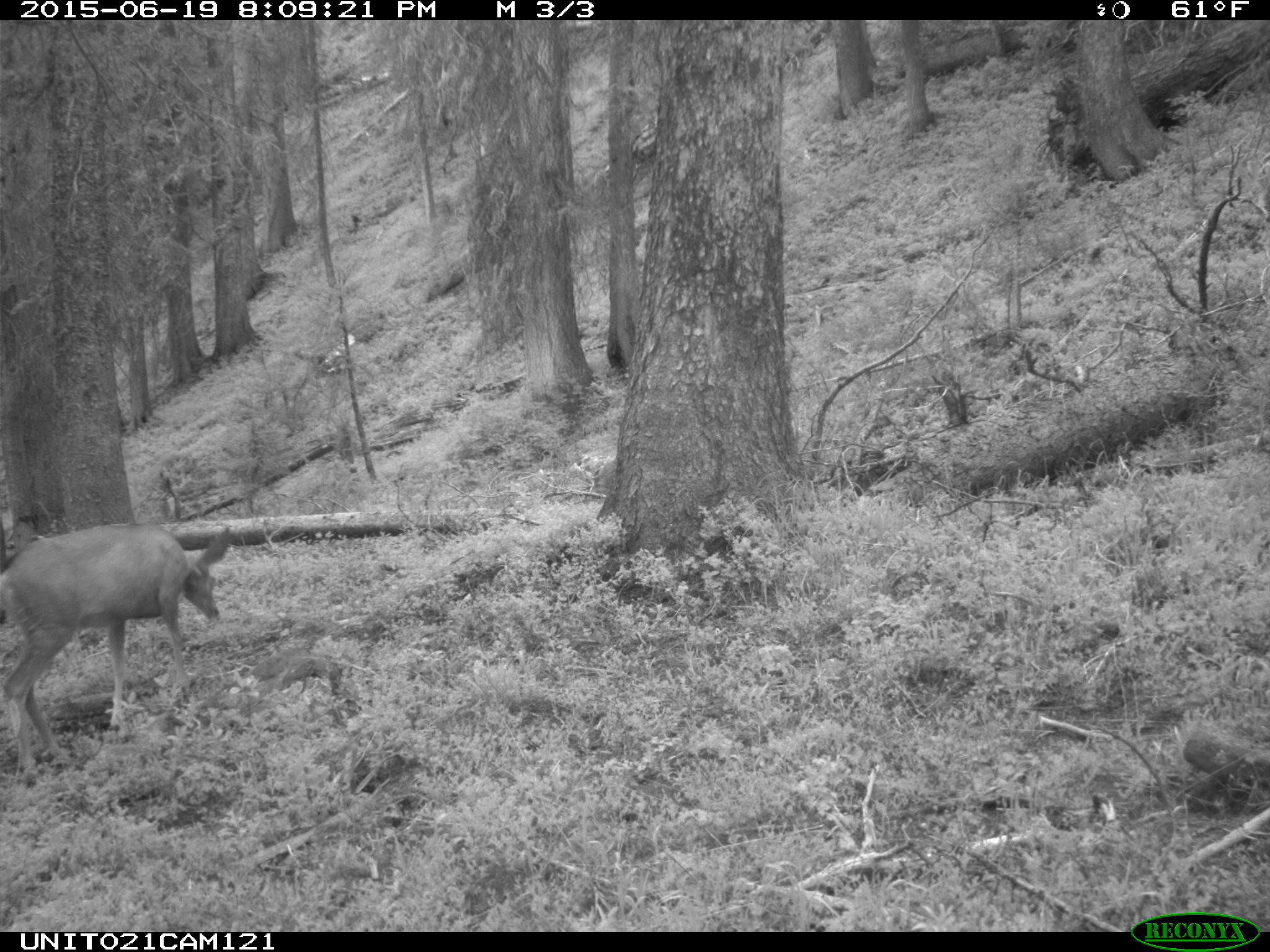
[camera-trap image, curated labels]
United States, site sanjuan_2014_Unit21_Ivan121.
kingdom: Animalia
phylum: Chordata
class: Mammalia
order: Artiodactyla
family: Cervidae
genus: Odocoileus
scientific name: Odocoileus hemionus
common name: mule deer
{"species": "Odocoileus hemionus (mule deer)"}